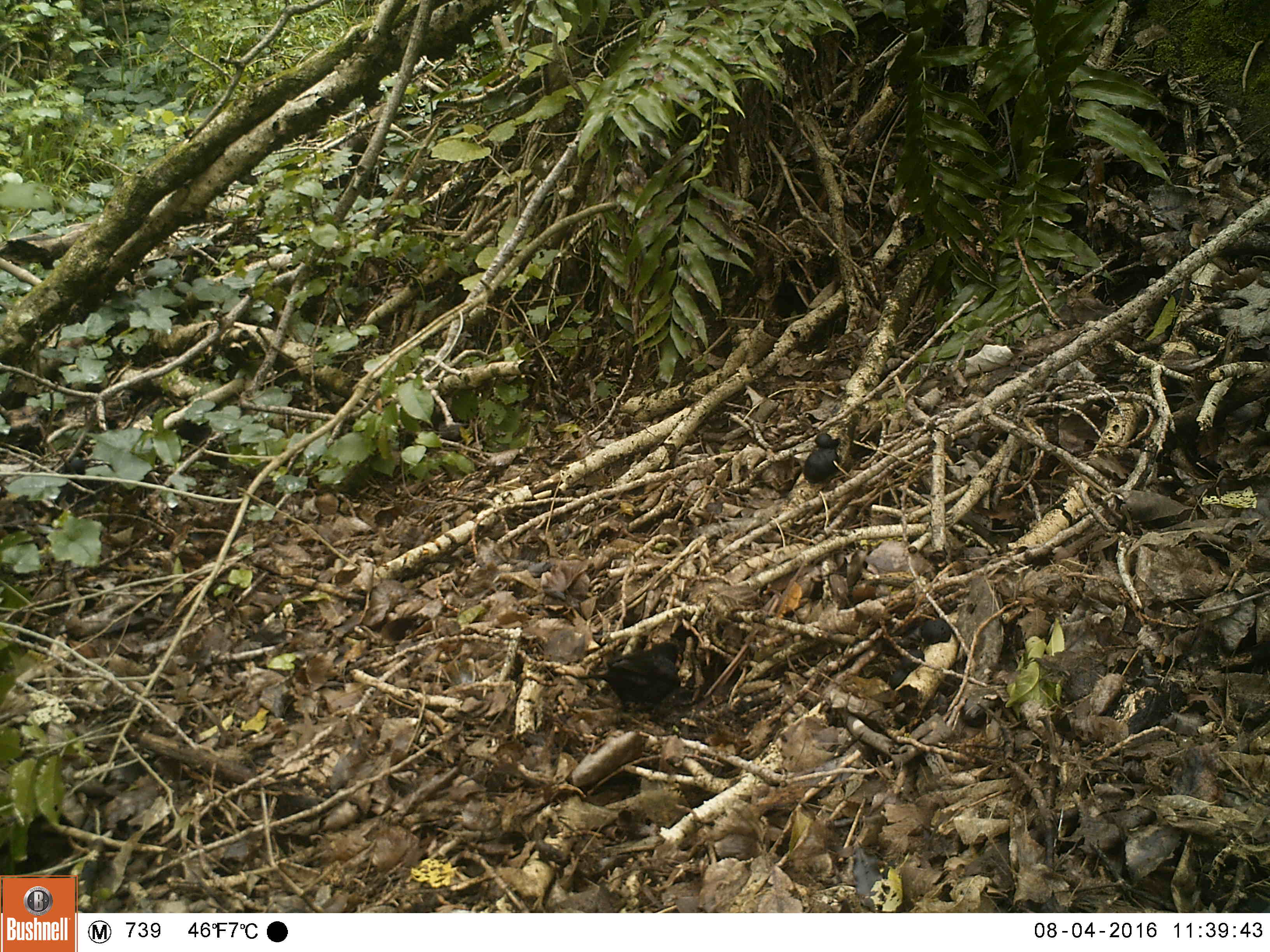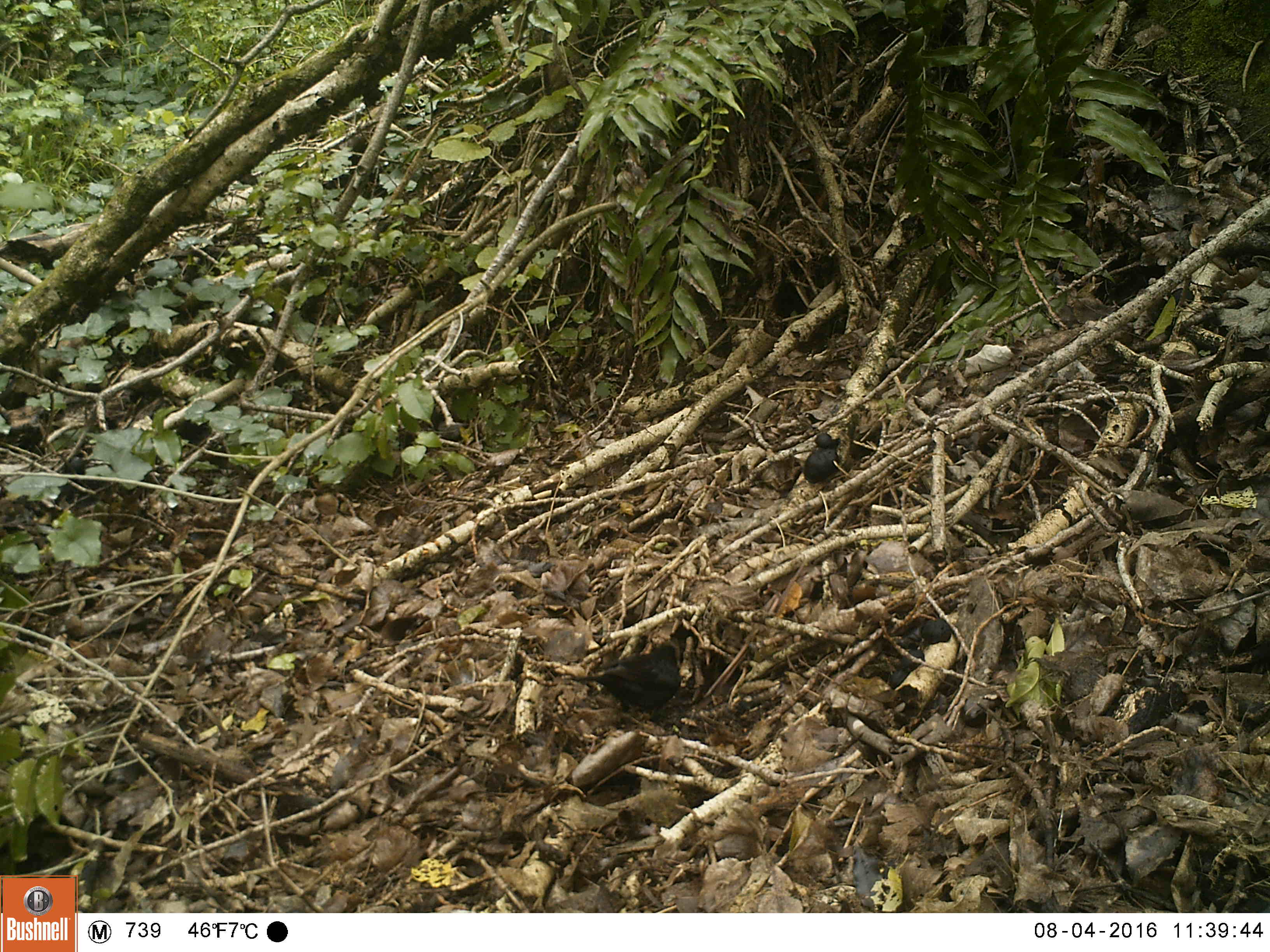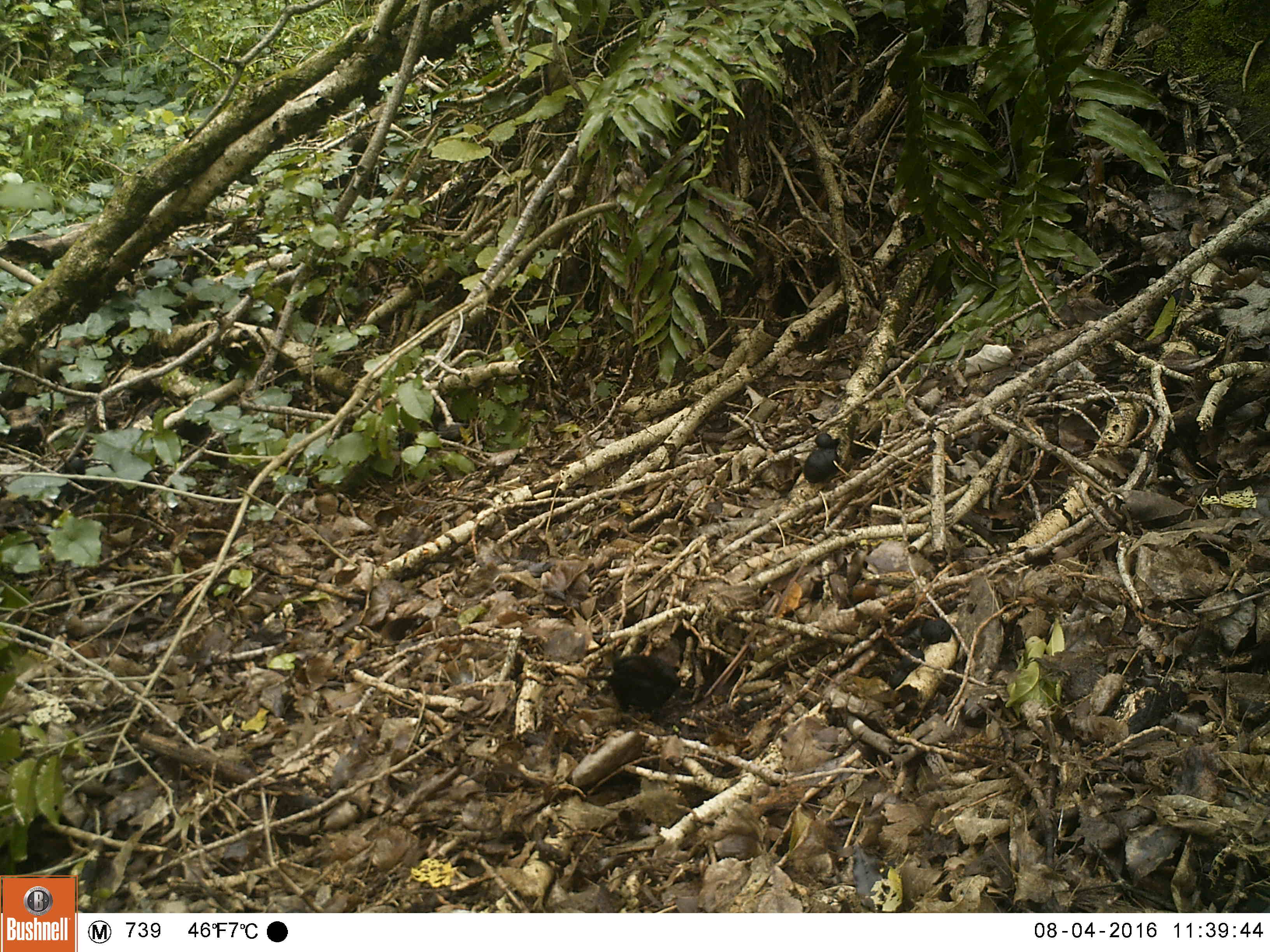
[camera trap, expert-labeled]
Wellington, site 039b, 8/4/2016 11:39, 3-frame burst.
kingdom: Animalia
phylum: Chordata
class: Aves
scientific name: Aves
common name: bird